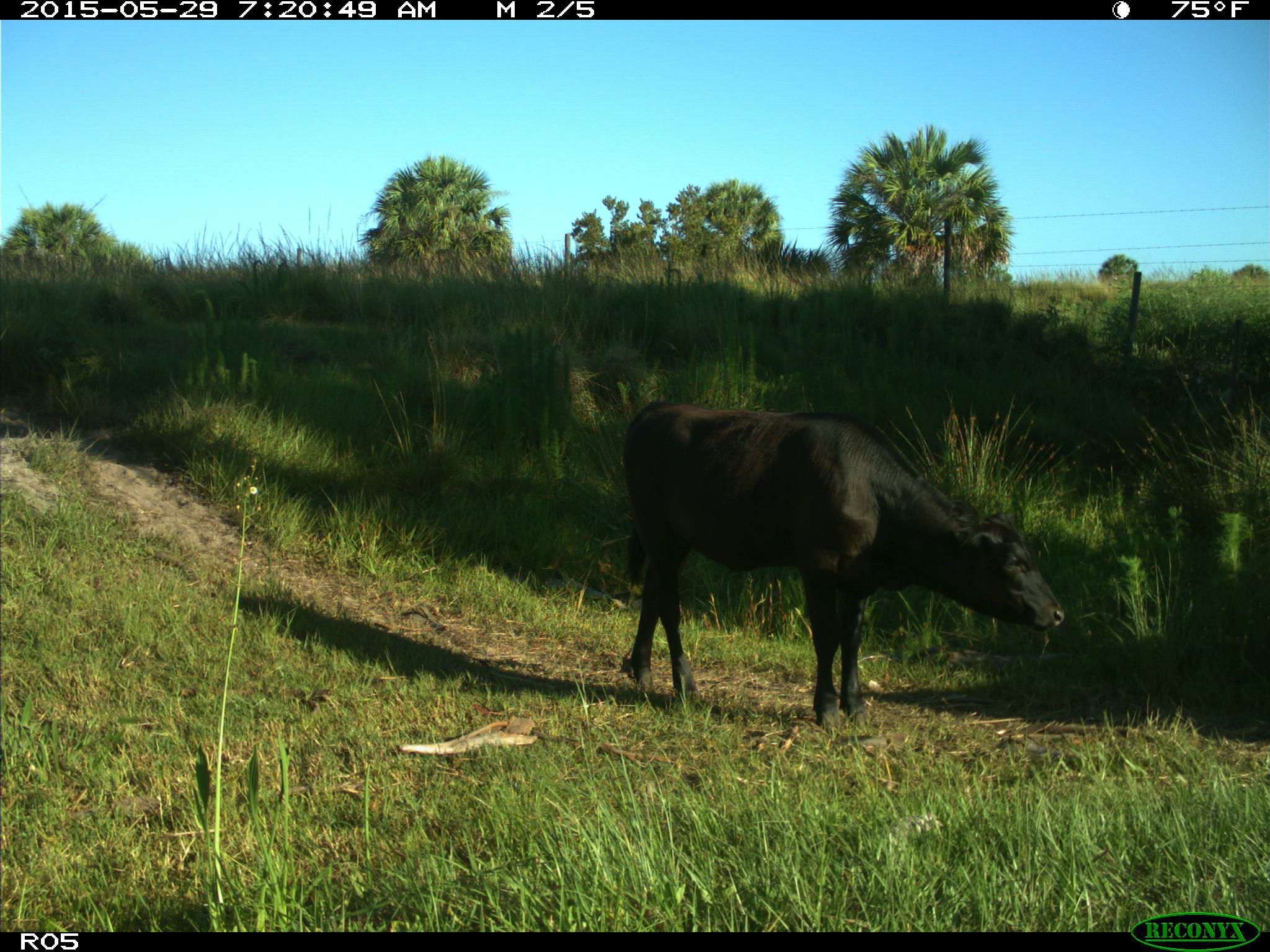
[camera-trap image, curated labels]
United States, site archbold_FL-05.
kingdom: Animalia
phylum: Chordata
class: Mammalia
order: Artiodactyla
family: Bovidae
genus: Bos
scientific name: Bos taurus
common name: domestic cow